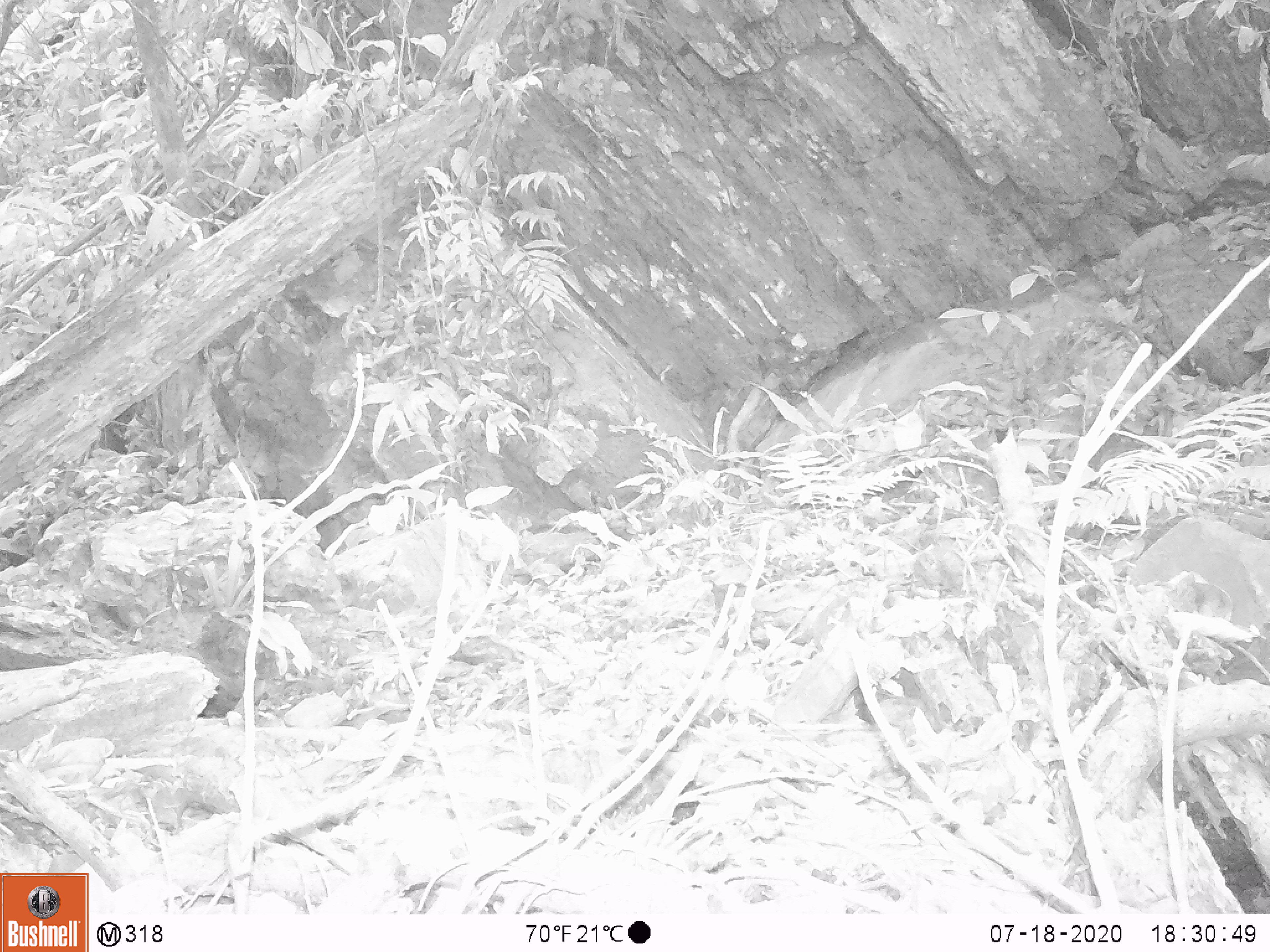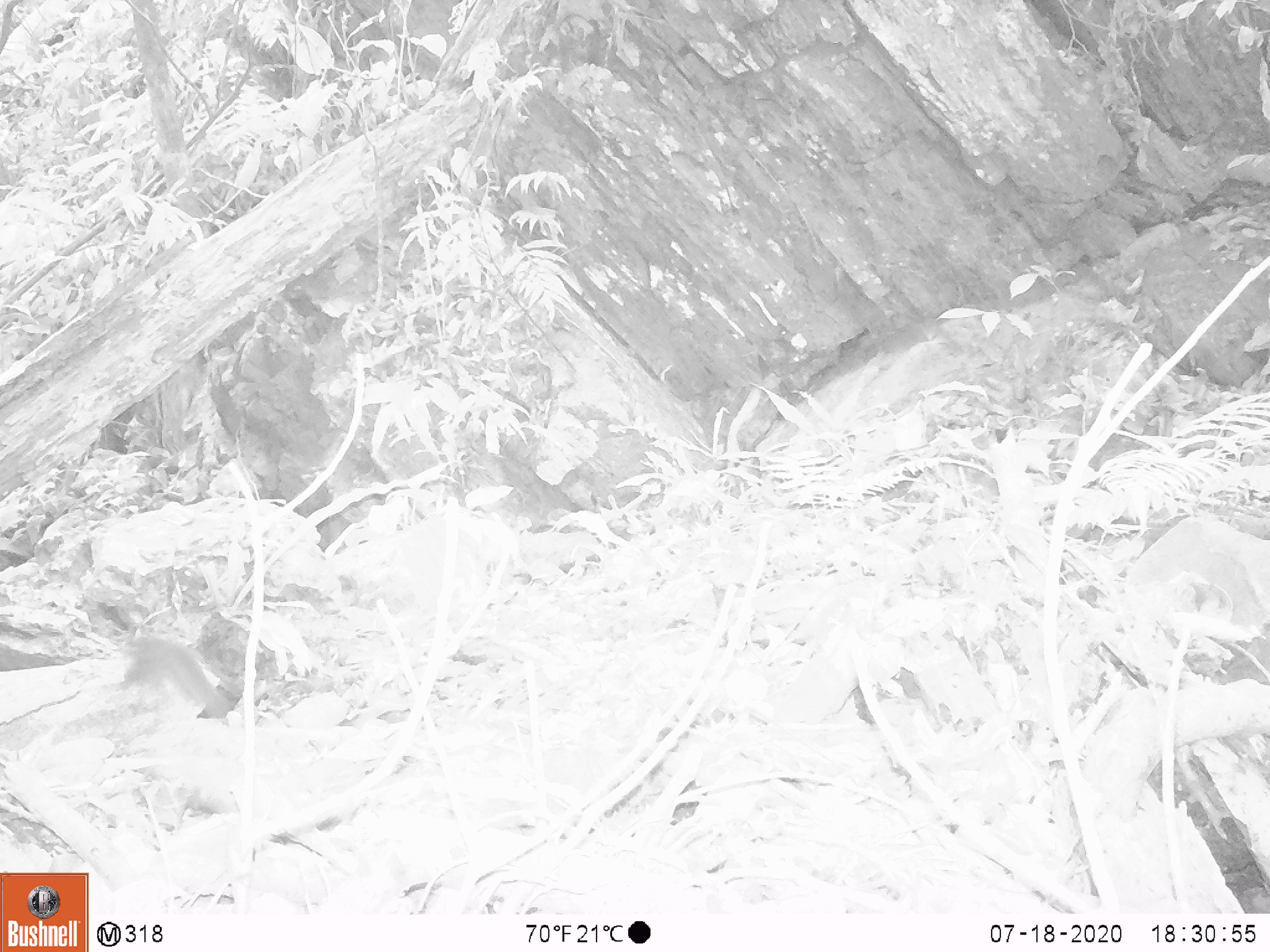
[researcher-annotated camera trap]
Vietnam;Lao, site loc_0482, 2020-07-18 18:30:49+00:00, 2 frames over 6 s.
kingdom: Animalia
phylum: Chordata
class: Mammalia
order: Rodentia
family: Sciuridae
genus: Sciurus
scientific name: Sciurus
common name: squirrel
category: unidentified squirrel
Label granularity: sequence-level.